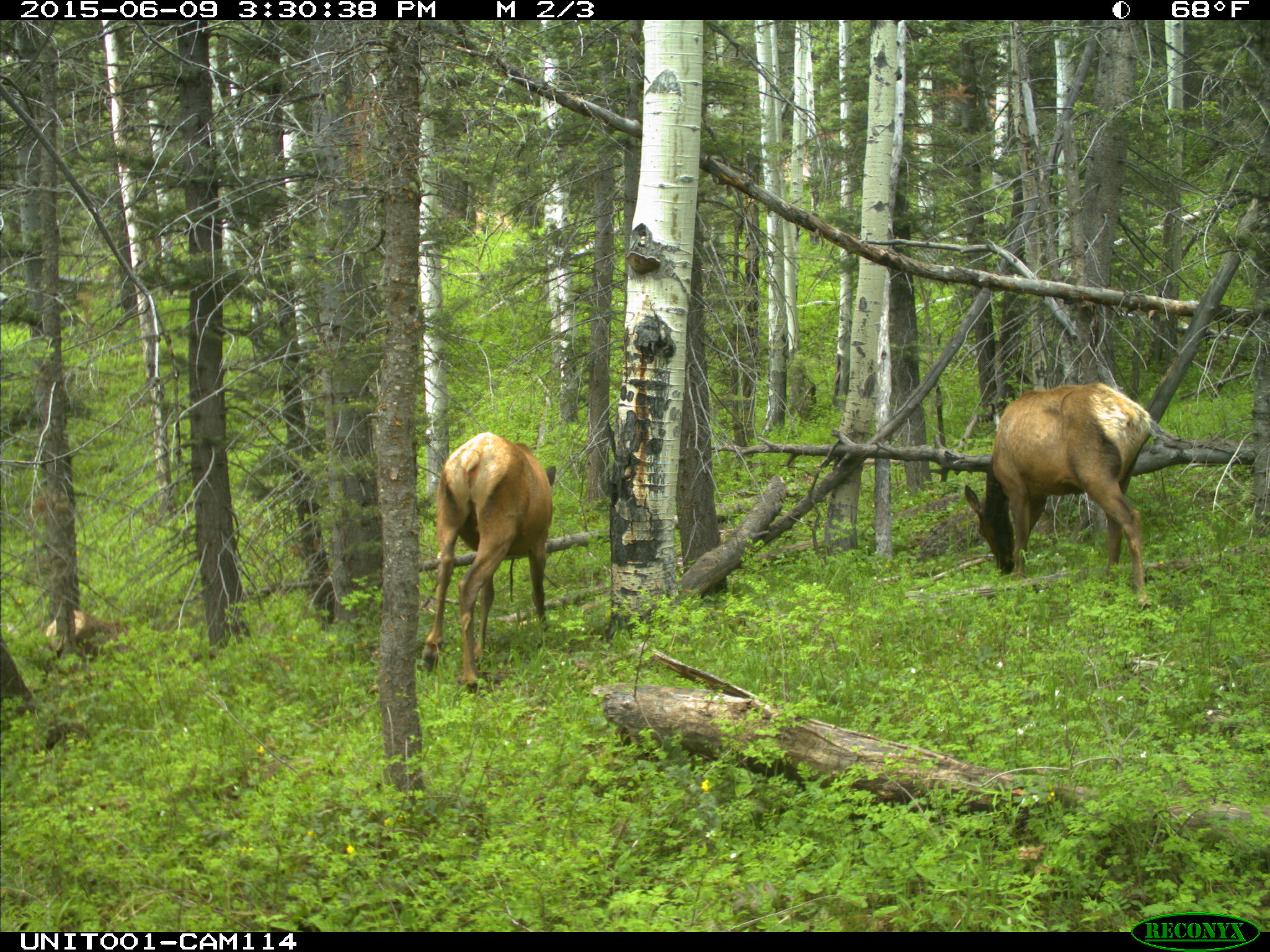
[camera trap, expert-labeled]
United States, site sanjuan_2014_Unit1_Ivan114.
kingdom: Animalia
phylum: Chordata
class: Mammalia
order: Artiodactyla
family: Cervidae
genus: Cervus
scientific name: Cervus elaphus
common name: red deer